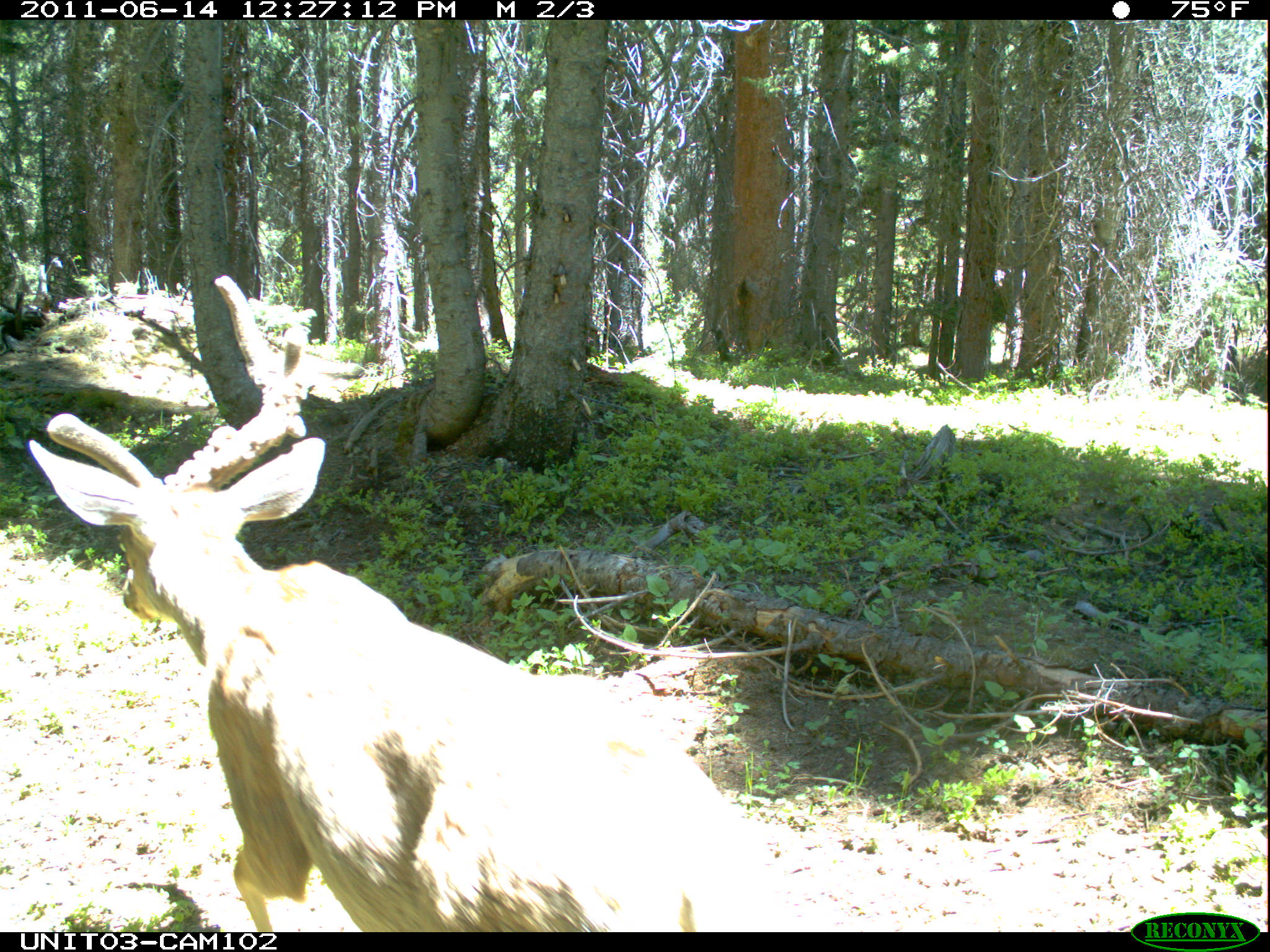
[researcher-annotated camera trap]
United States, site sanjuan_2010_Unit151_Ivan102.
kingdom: Animalia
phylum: Chordata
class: Mammalia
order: Artiodactyla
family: Cervidae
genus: Odocoileus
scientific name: Odocoileus hemionus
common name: mule deer